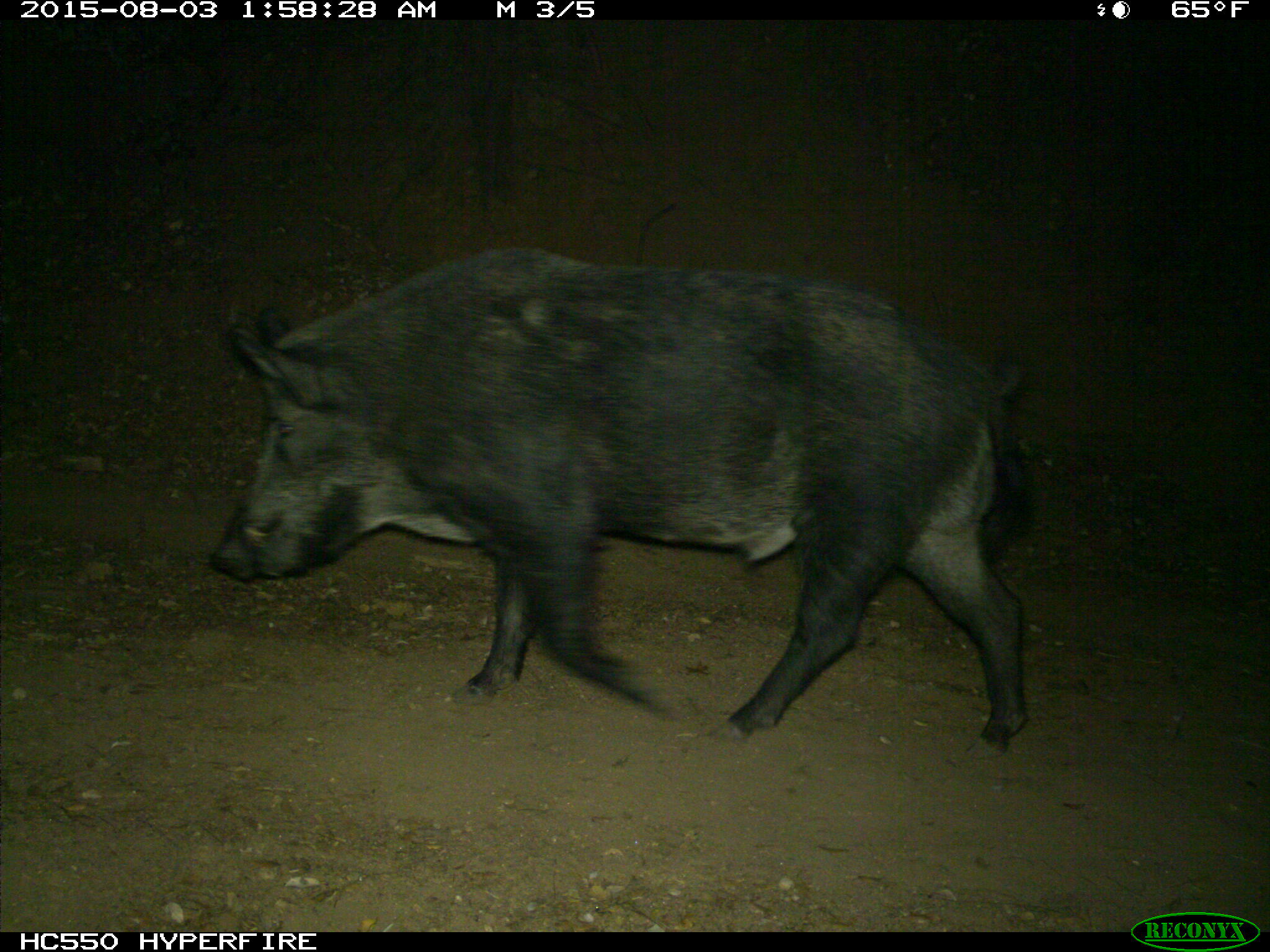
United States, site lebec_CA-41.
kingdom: Animalia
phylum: Chordata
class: Mammalia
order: Artiodactyla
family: Suidae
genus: Sus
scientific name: Sus scrofa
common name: wild boar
Sus scrofa (wild boar).